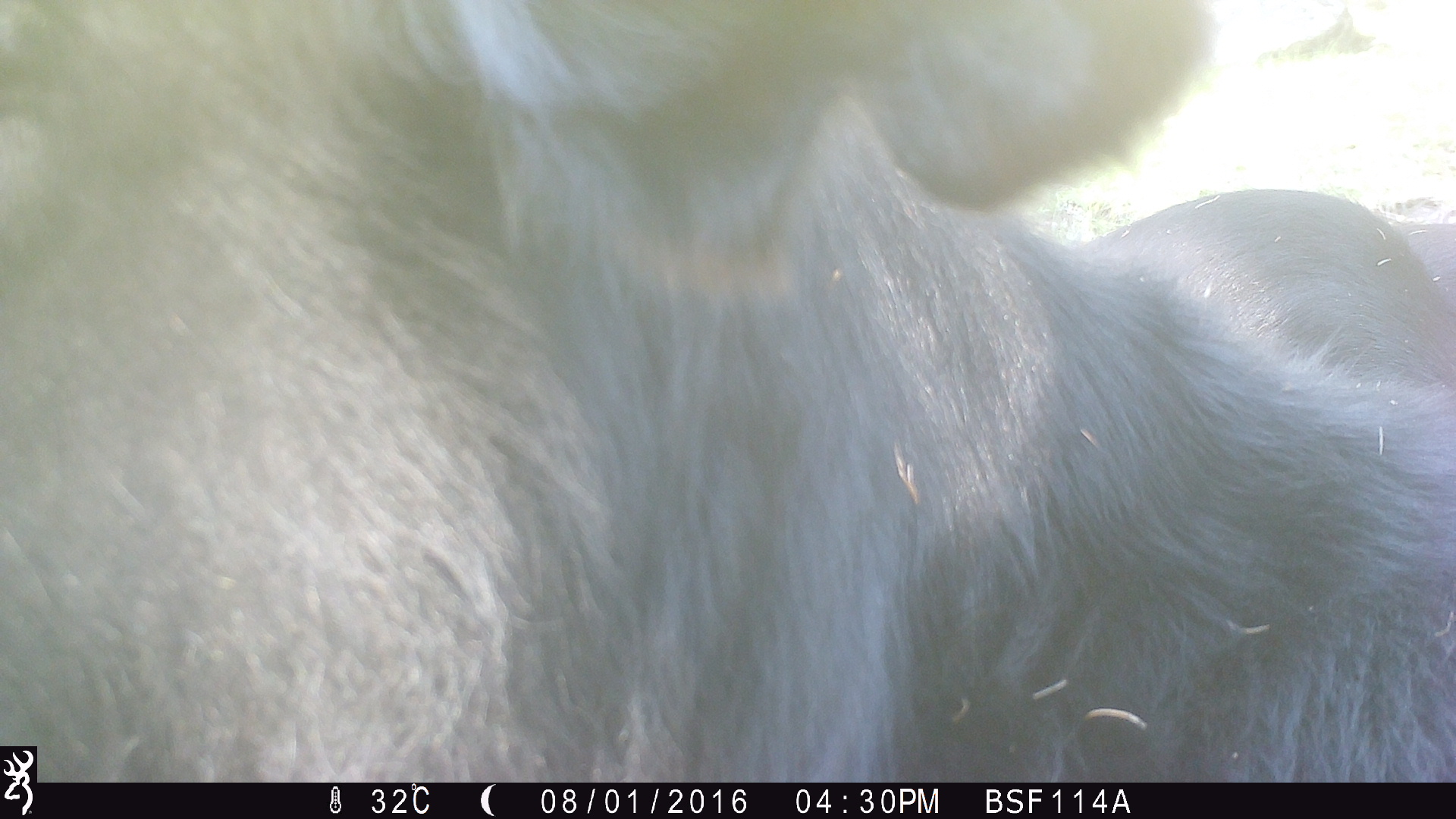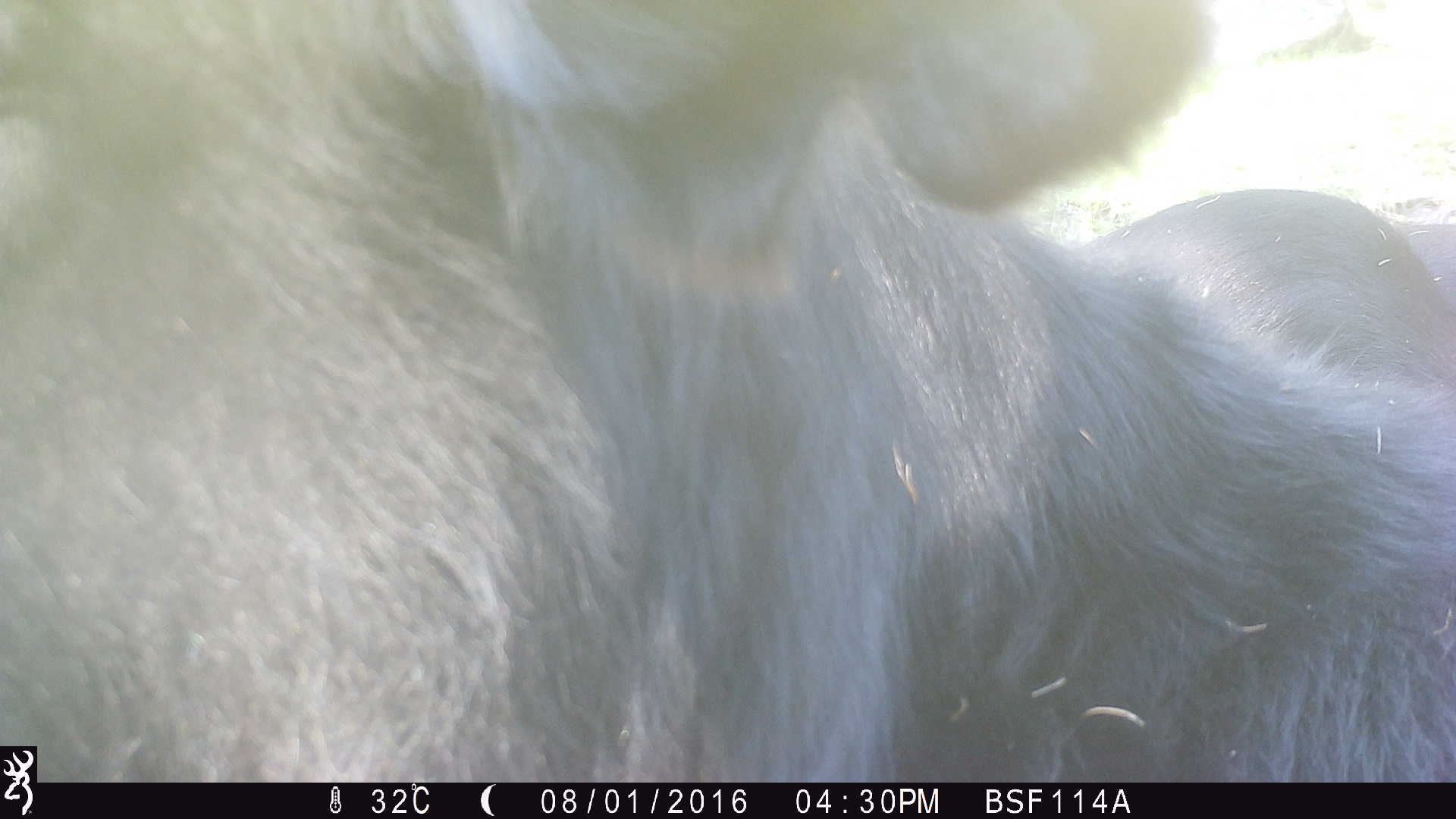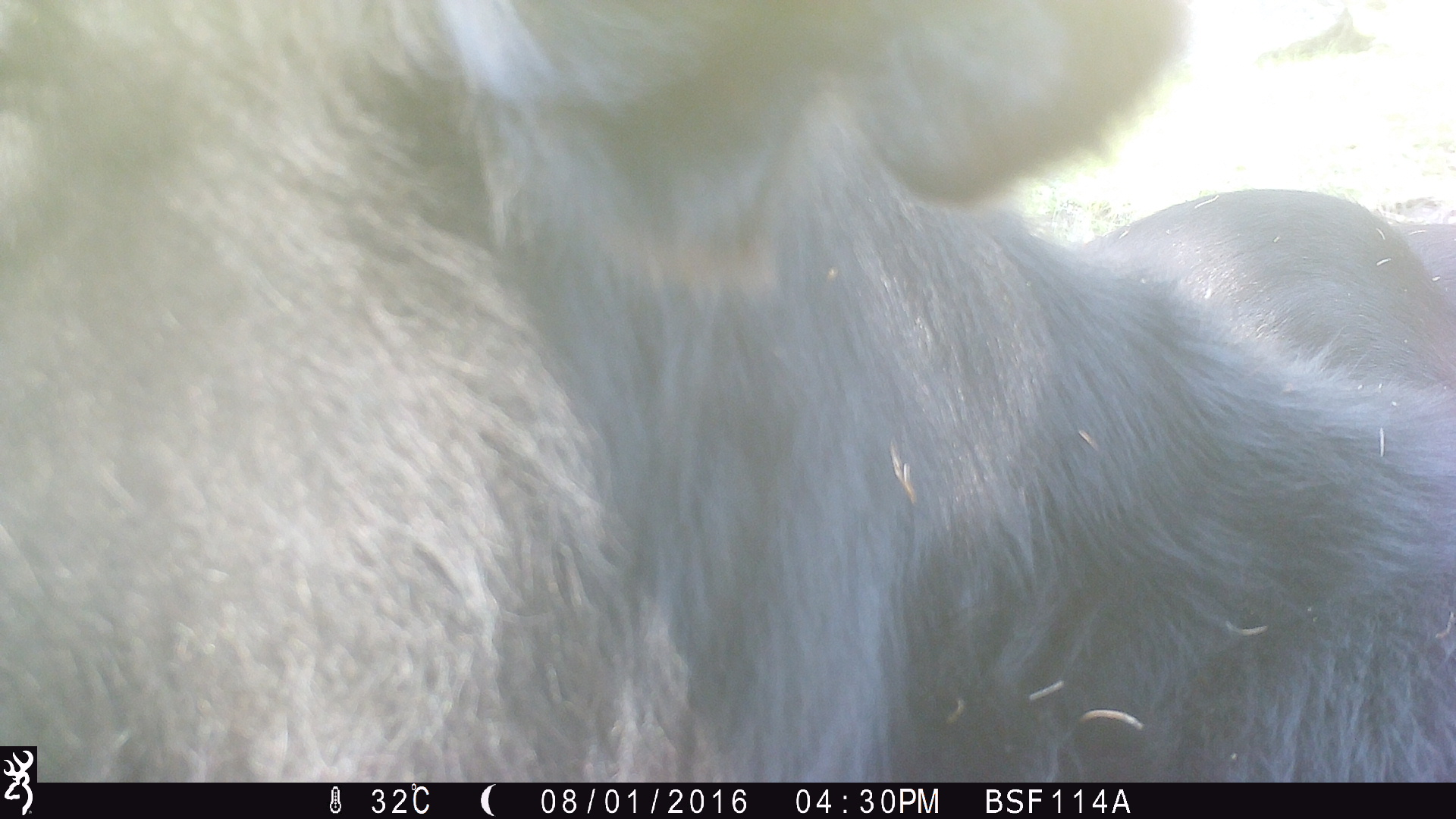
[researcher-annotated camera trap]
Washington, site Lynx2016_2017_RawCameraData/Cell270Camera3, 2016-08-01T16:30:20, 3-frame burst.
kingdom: Animalia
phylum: Chordata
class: Mammalia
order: Artiodactyla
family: Bovidae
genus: Bos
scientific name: Bos taurus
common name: domestic cattle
Domestic cattle (Bos taurus). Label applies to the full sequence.